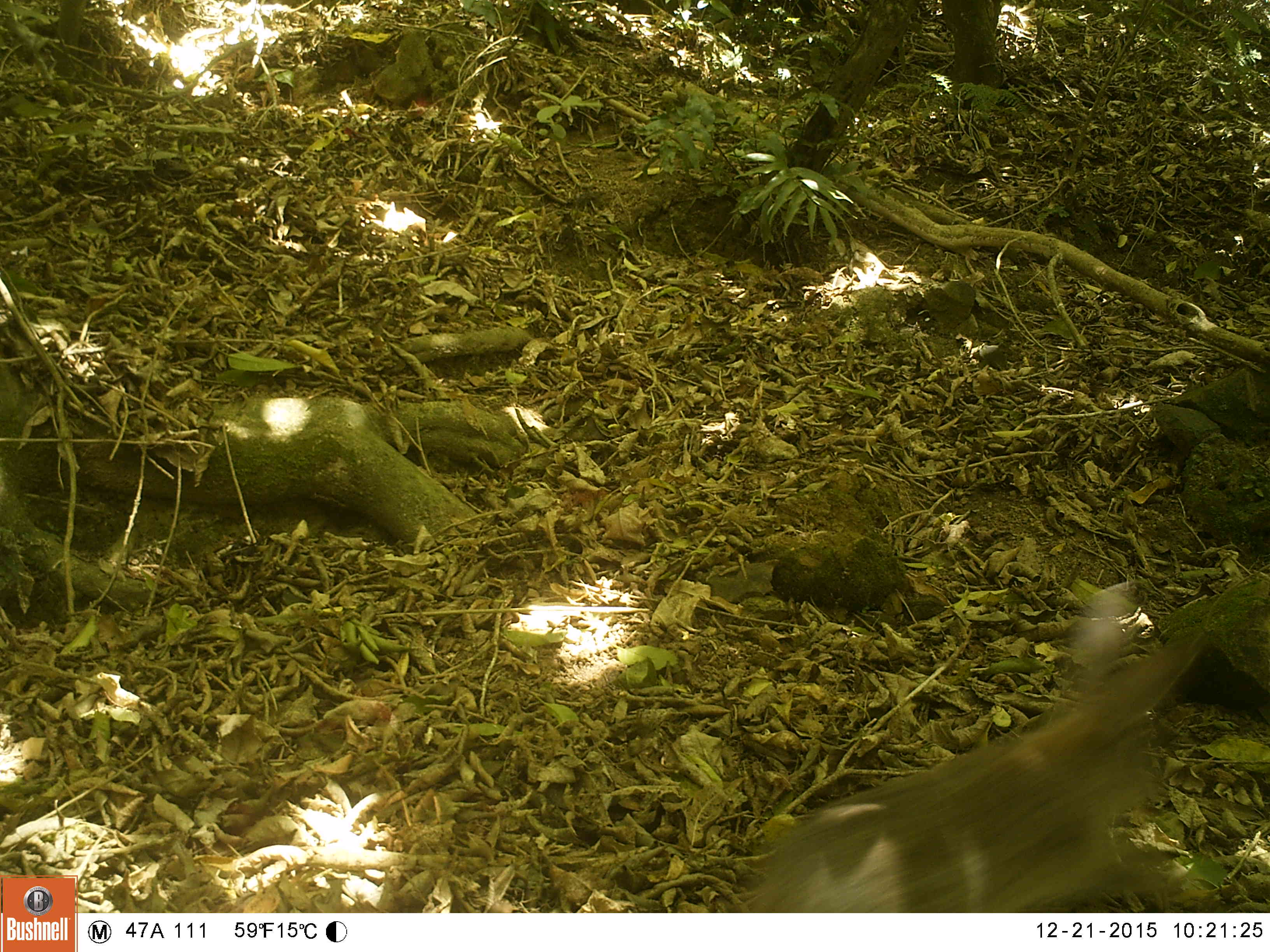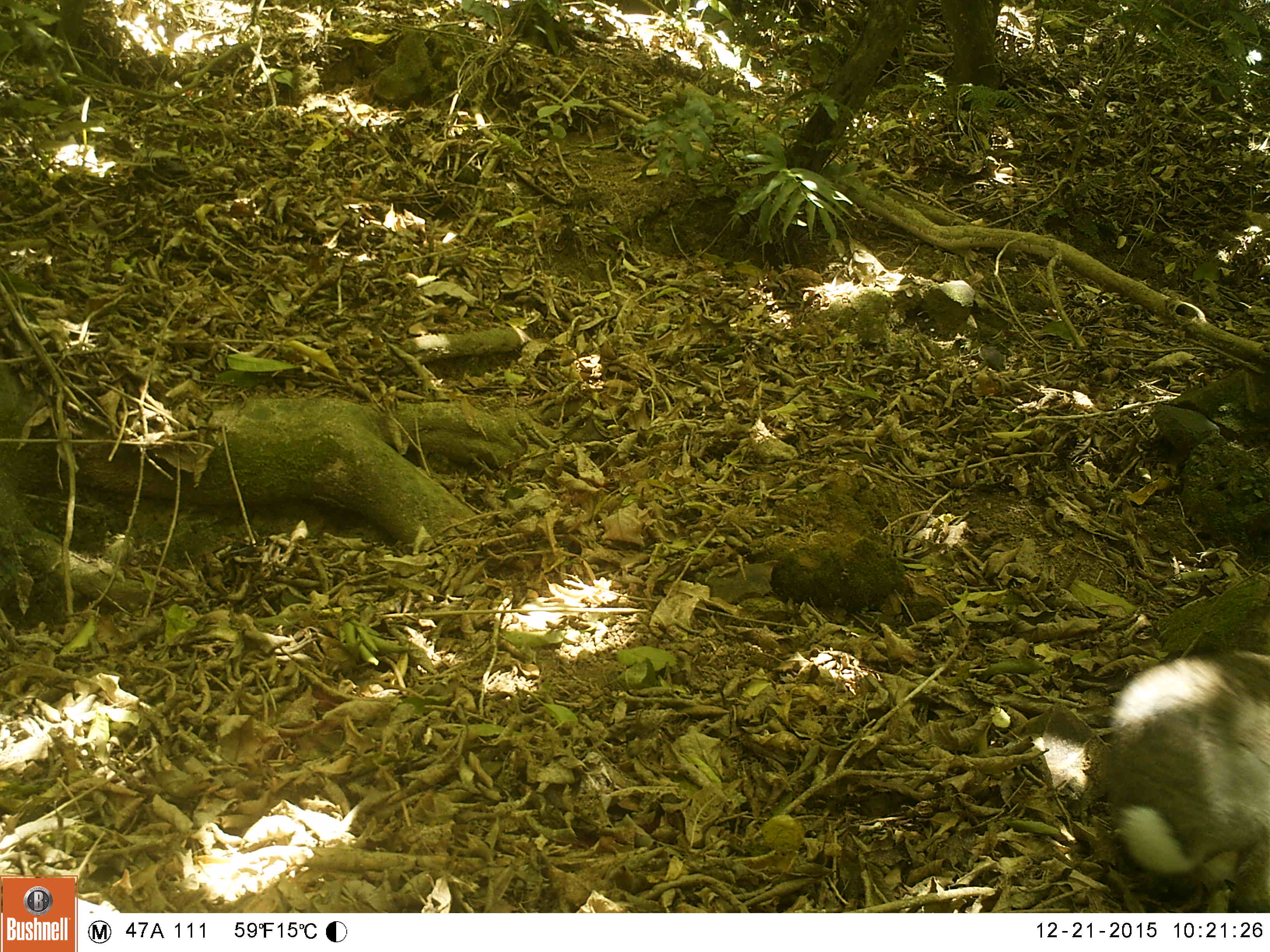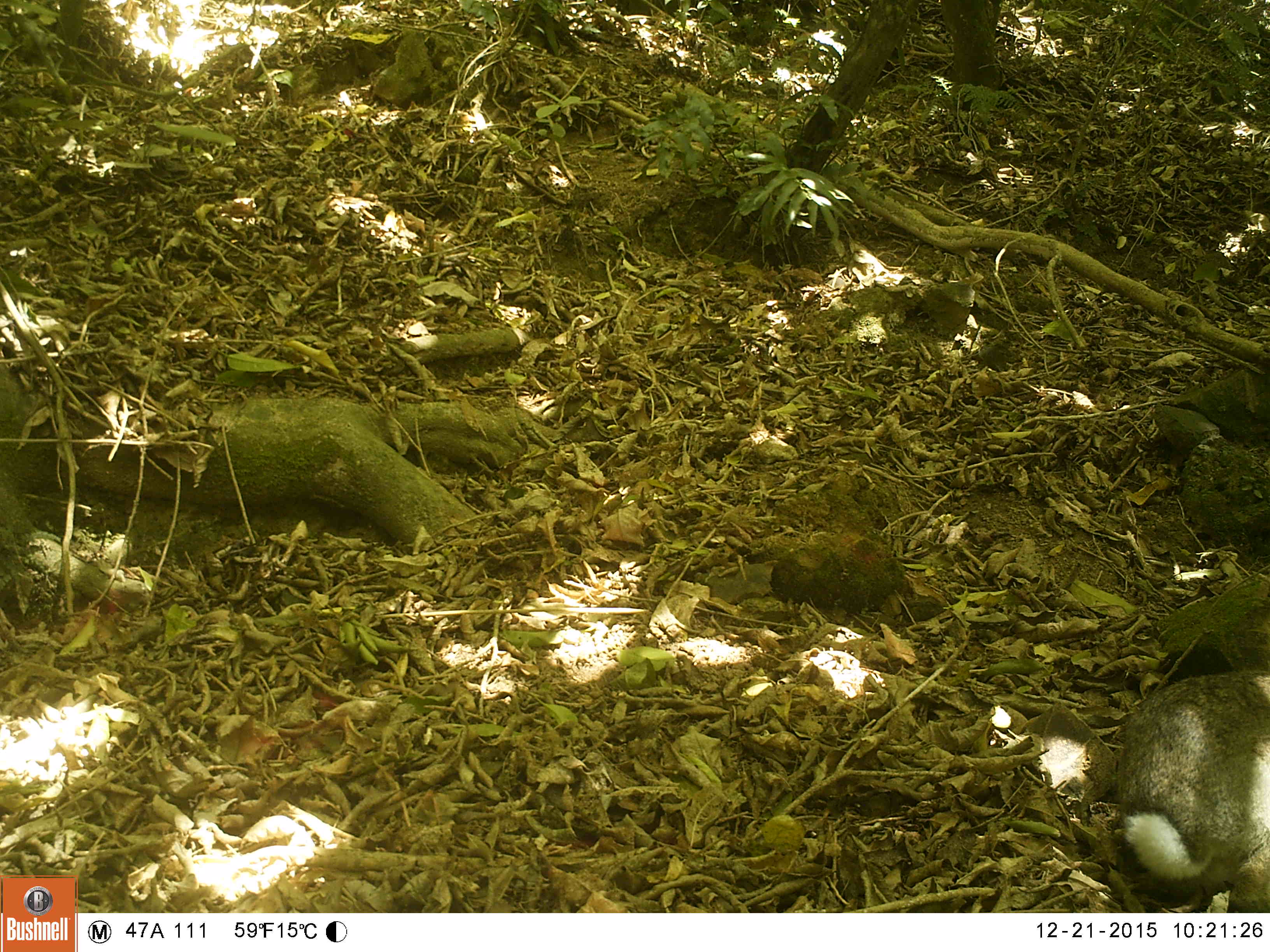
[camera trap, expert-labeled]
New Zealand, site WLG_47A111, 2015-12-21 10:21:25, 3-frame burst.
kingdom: Animalia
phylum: Chordata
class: Mammalia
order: Lagomorpha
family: Leporidae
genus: Oryctolagus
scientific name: Oryctolagus cuniculus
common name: european rabbit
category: rabbit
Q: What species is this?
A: Rabbit (european rabbit) (Oryctolagus cuniculus).